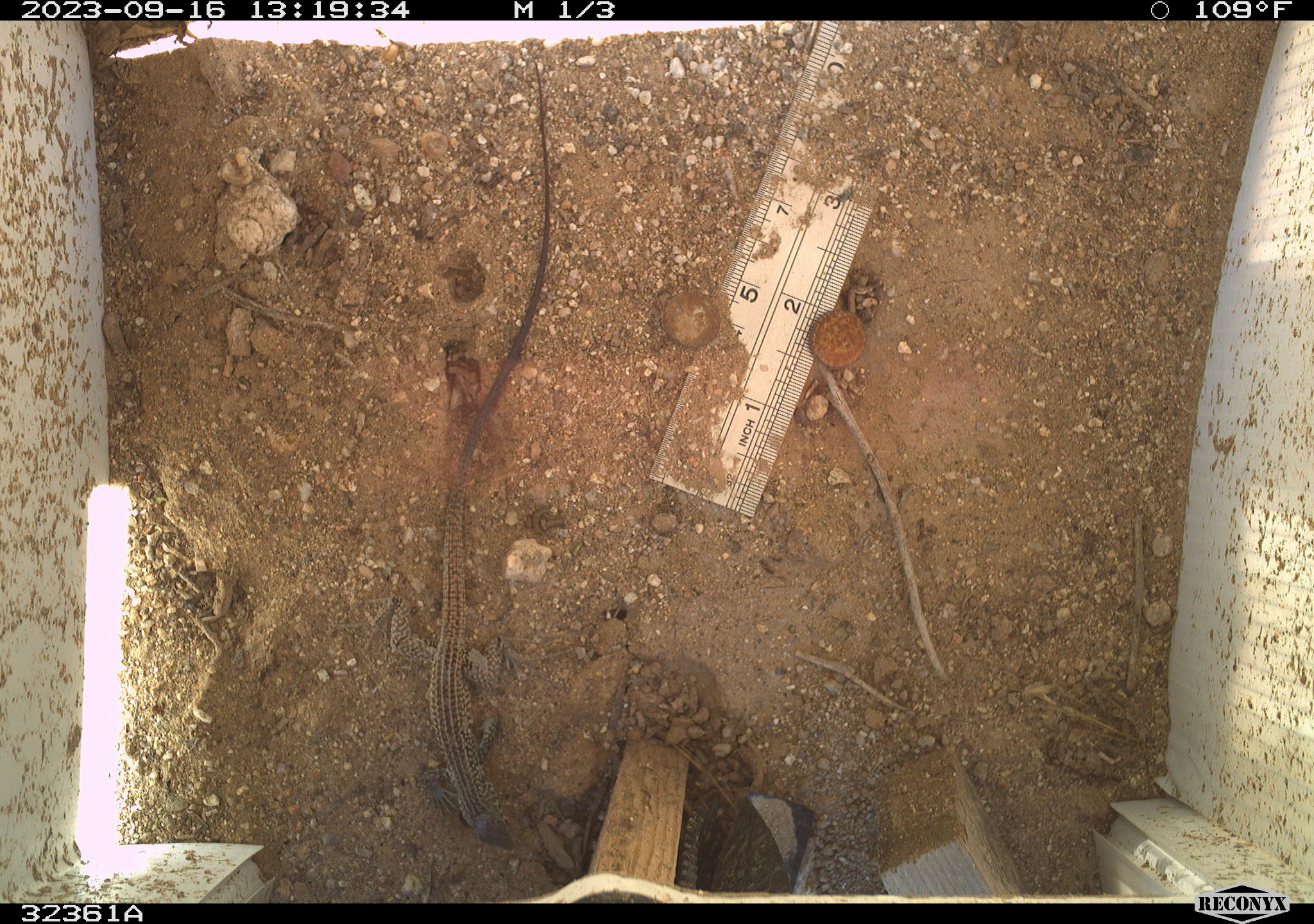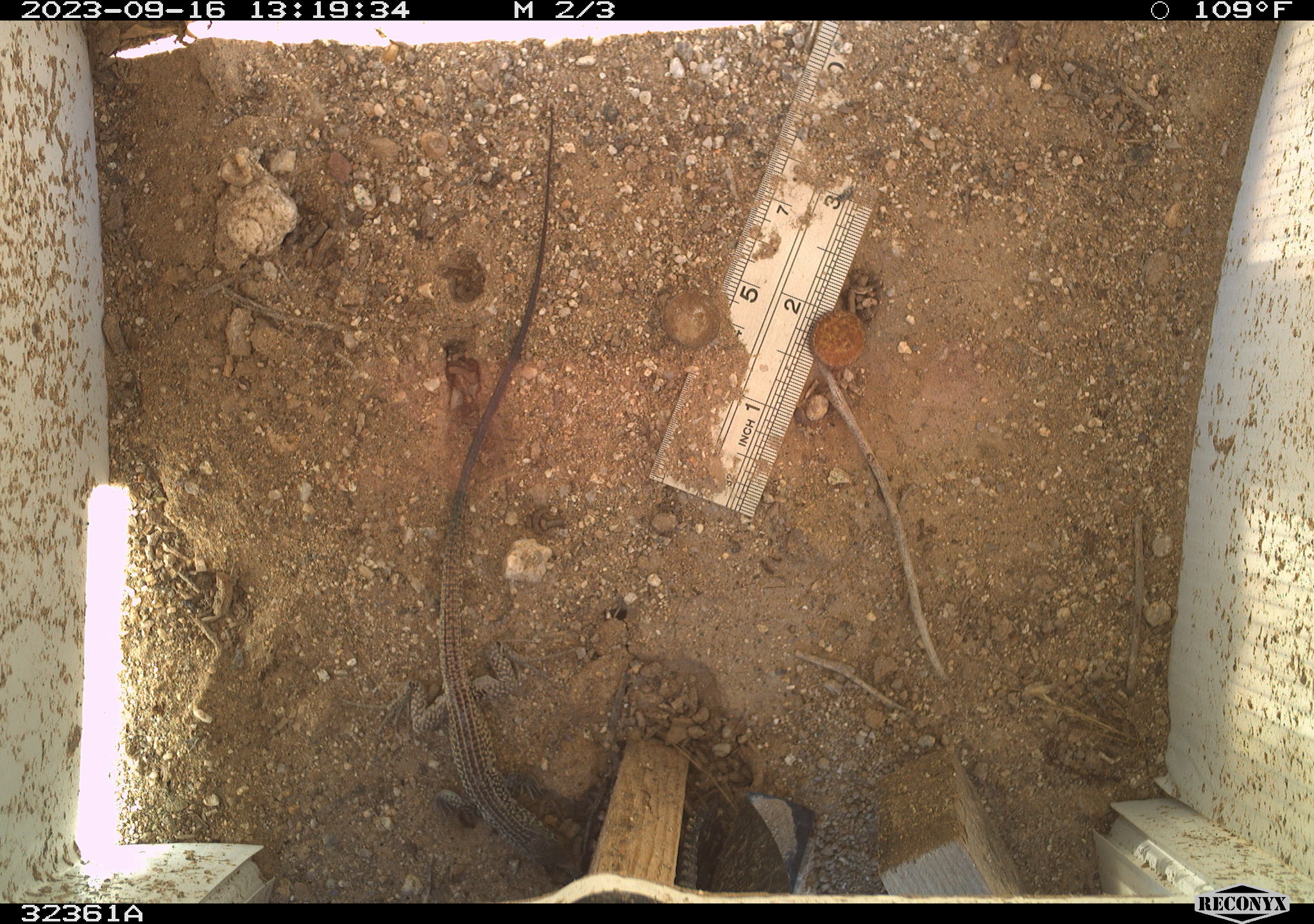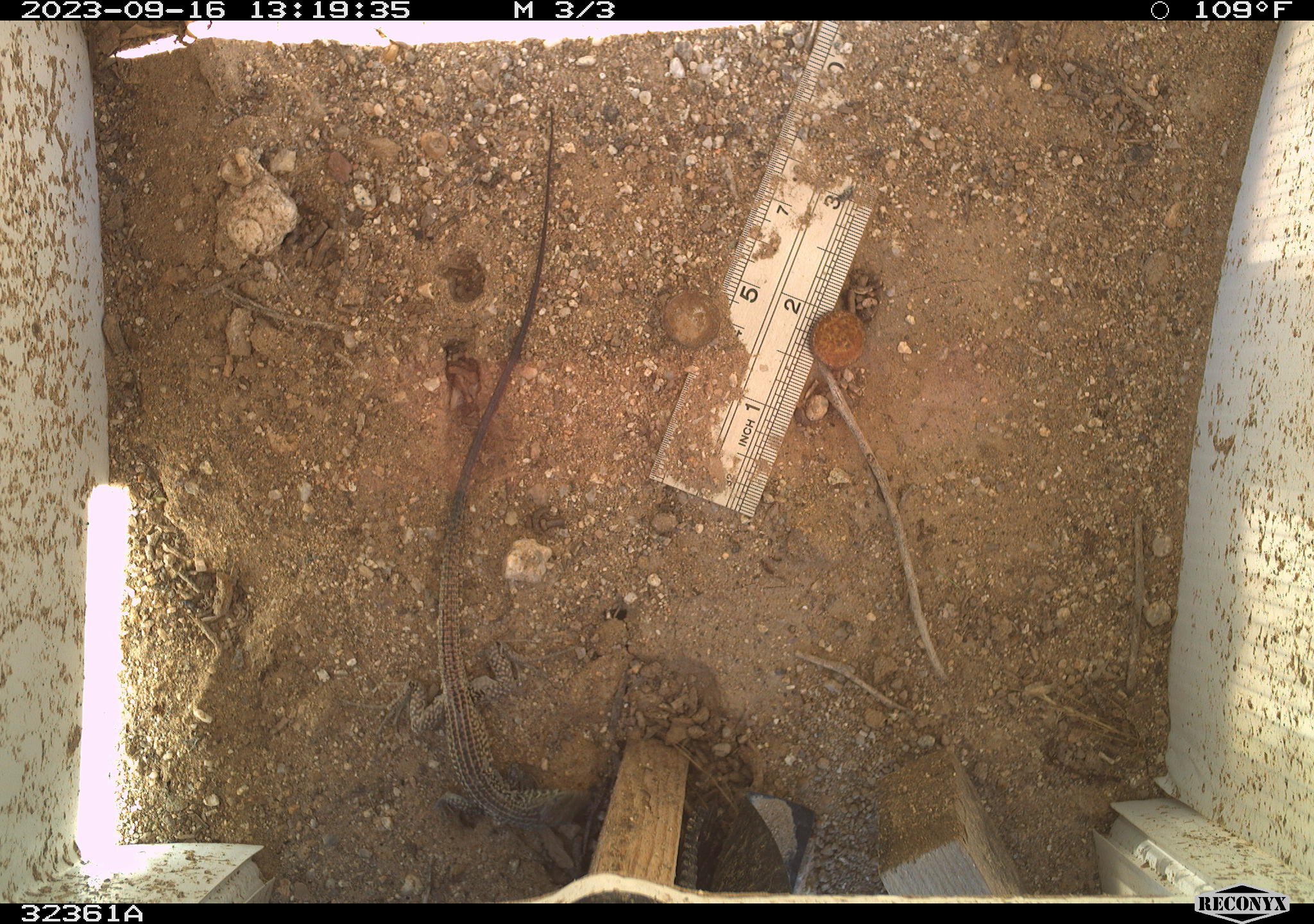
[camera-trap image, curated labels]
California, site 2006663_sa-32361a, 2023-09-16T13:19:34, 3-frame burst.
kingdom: Animalia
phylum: Chordata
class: Reptilia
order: Squamata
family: Teiidae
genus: Aspidoscelis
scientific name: Aspidoscelis tigris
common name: western whiptail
Western whiptail (Aspidoscelis tigris).